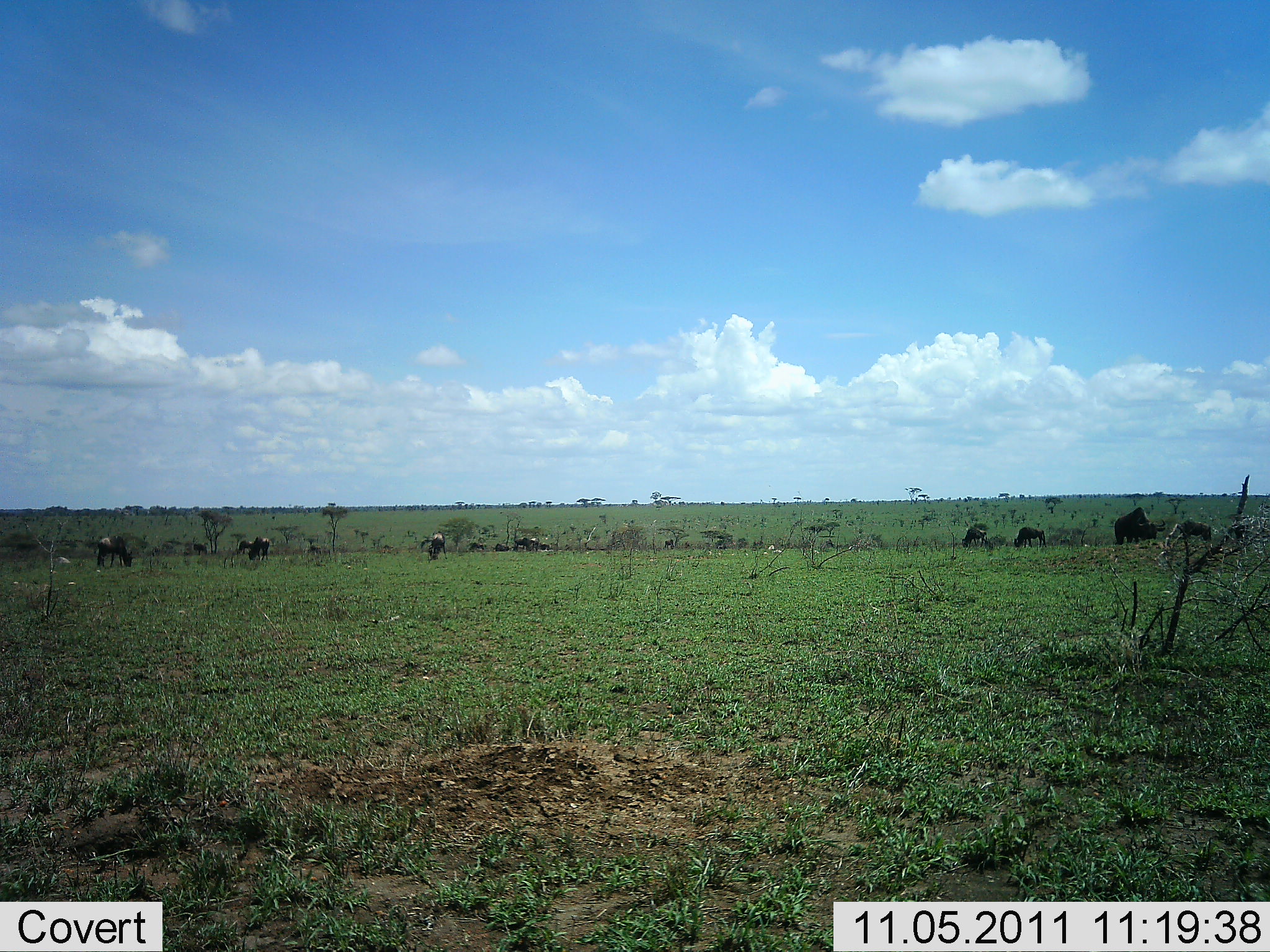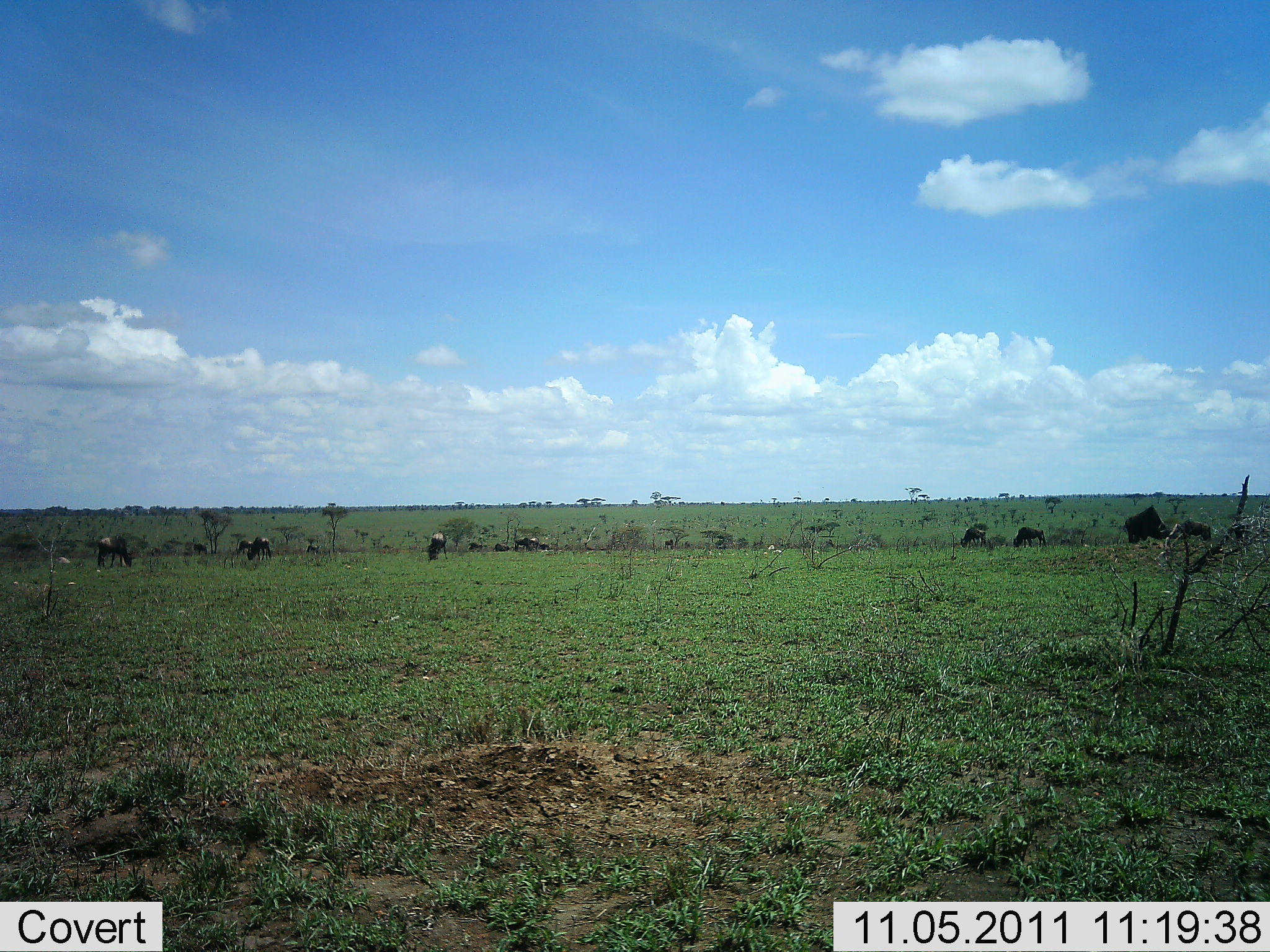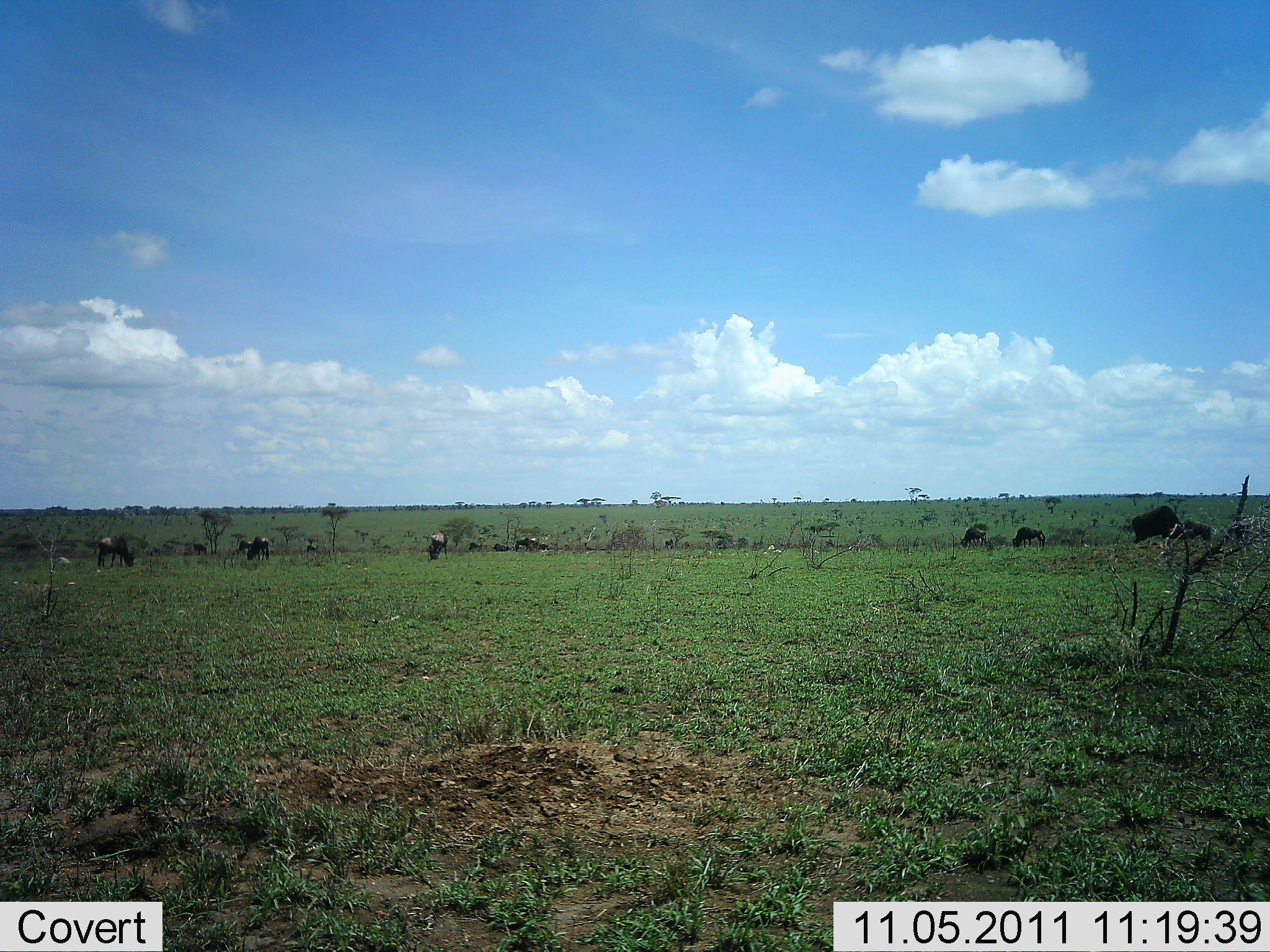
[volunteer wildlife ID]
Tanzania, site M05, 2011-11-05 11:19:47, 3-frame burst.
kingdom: Animalia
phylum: Chordata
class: Mammalia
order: Artiodactyla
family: Bovidae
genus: Connochaetes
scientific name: Connochaetes taurinus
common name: blue wildebeest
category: wildebeest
Wildebeest (blue wildebeest) (Connochaetes taurinus), count 11-50. Behavior (volunteer vote fractions): standing 50%, resting 17%, moving 25%, interacting 0%. Young present (vote fraction): 0%. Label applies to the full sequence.